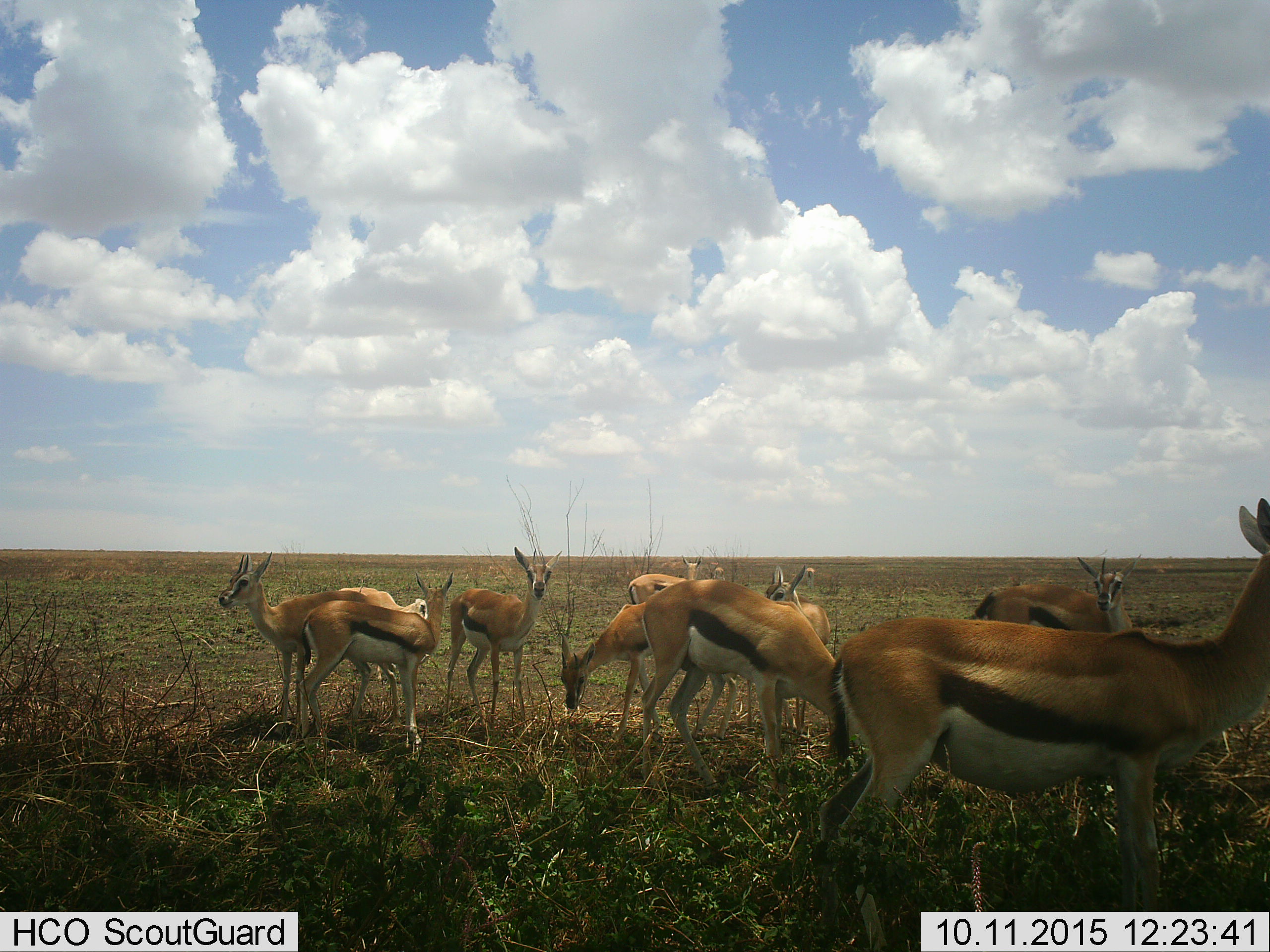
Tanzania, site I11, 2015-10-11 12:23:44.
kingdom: Animalia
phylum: Chordata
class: Mammalia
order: Artiodactyla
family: Bovidae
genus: Eudorcas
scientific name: Eudorcas thomsonii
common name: thomson's gazelle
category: gazellethomsons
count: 10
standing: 100%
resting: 0%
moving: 22%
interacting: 11%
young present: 44%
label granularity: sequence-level